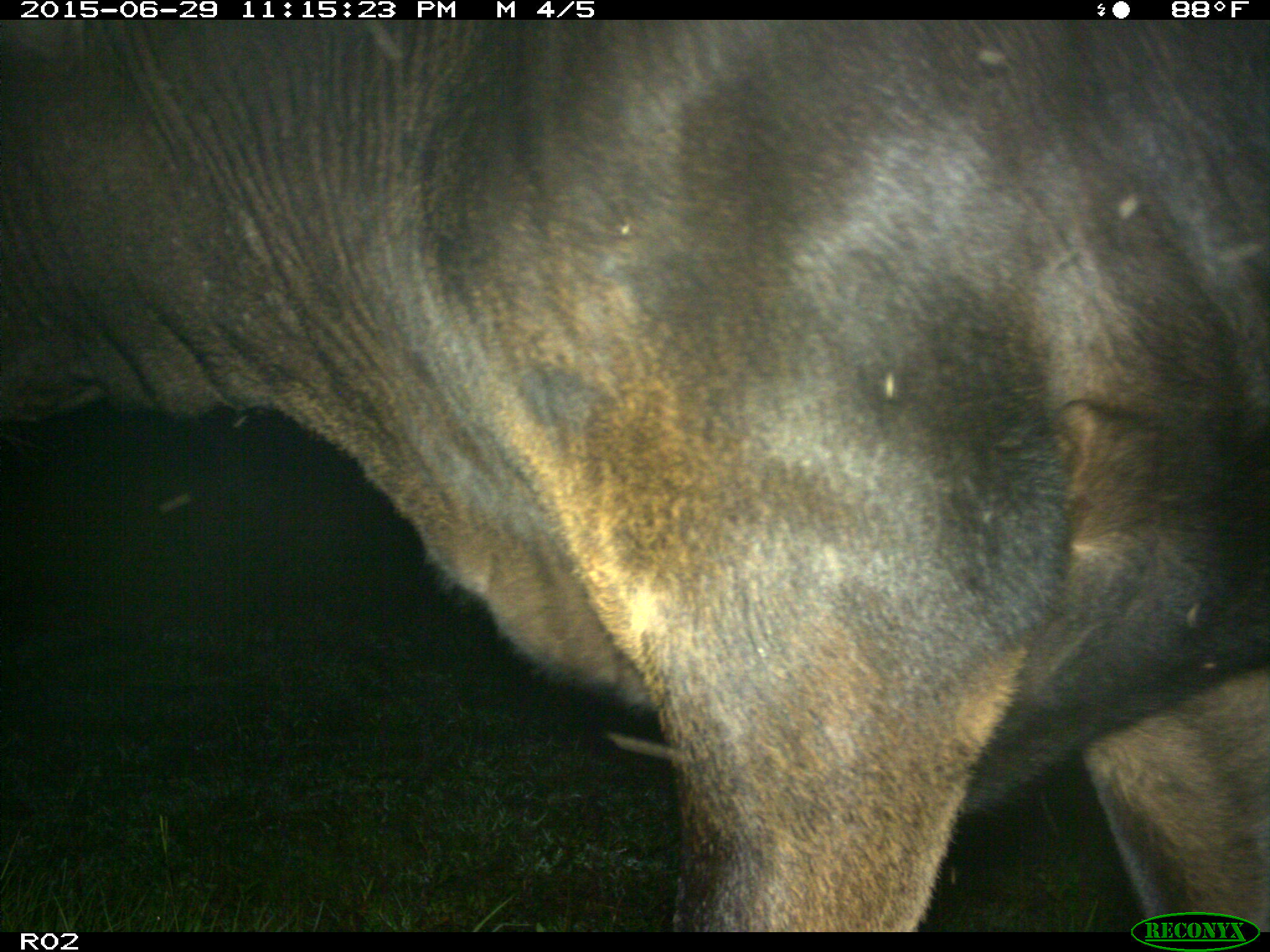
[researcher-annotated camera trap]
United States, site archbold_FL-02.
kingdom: Animalia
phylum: Chordata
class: Mammalia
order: Artiodactyla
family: Bovidae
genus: Bos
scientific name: Bos taurus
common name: domestic cow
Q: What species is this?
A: Bos taurus (domestic cow).